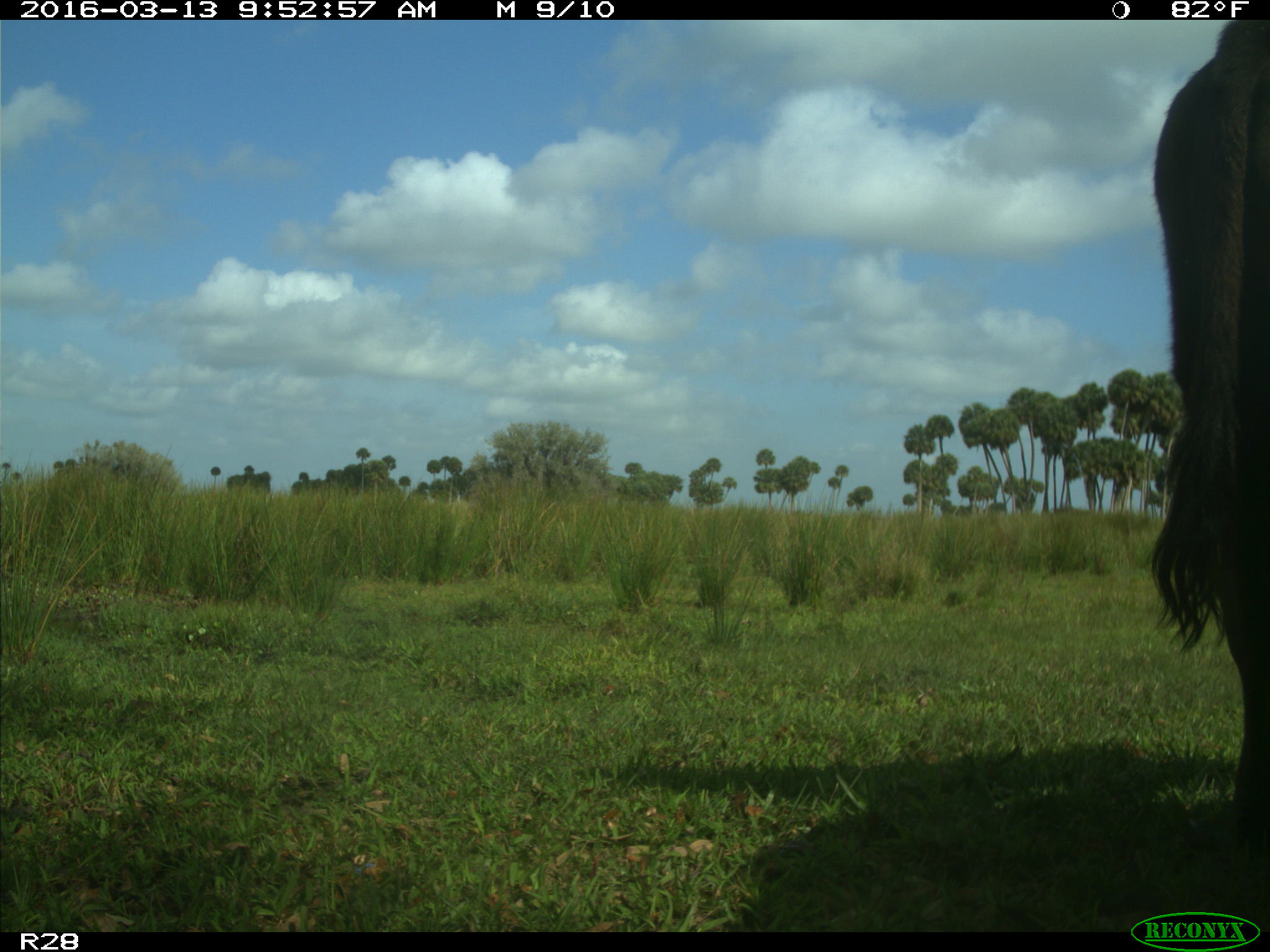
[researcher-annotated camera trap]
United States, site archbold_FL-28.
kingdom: Animalia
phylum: Chordata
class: Mammalia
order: Artiodactyla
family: Bovidae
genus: Bos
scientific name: Bos taurus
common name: domestic cow